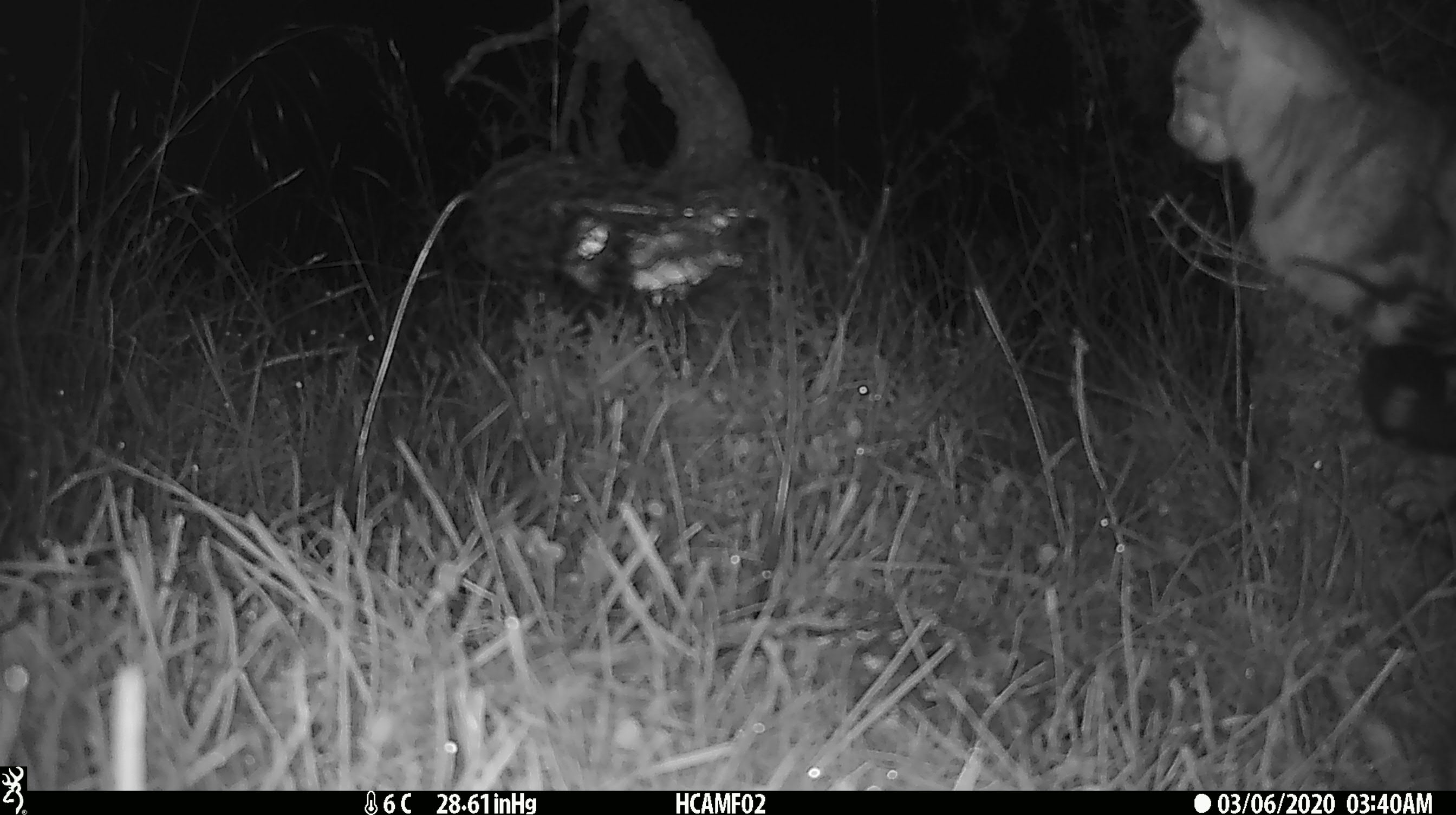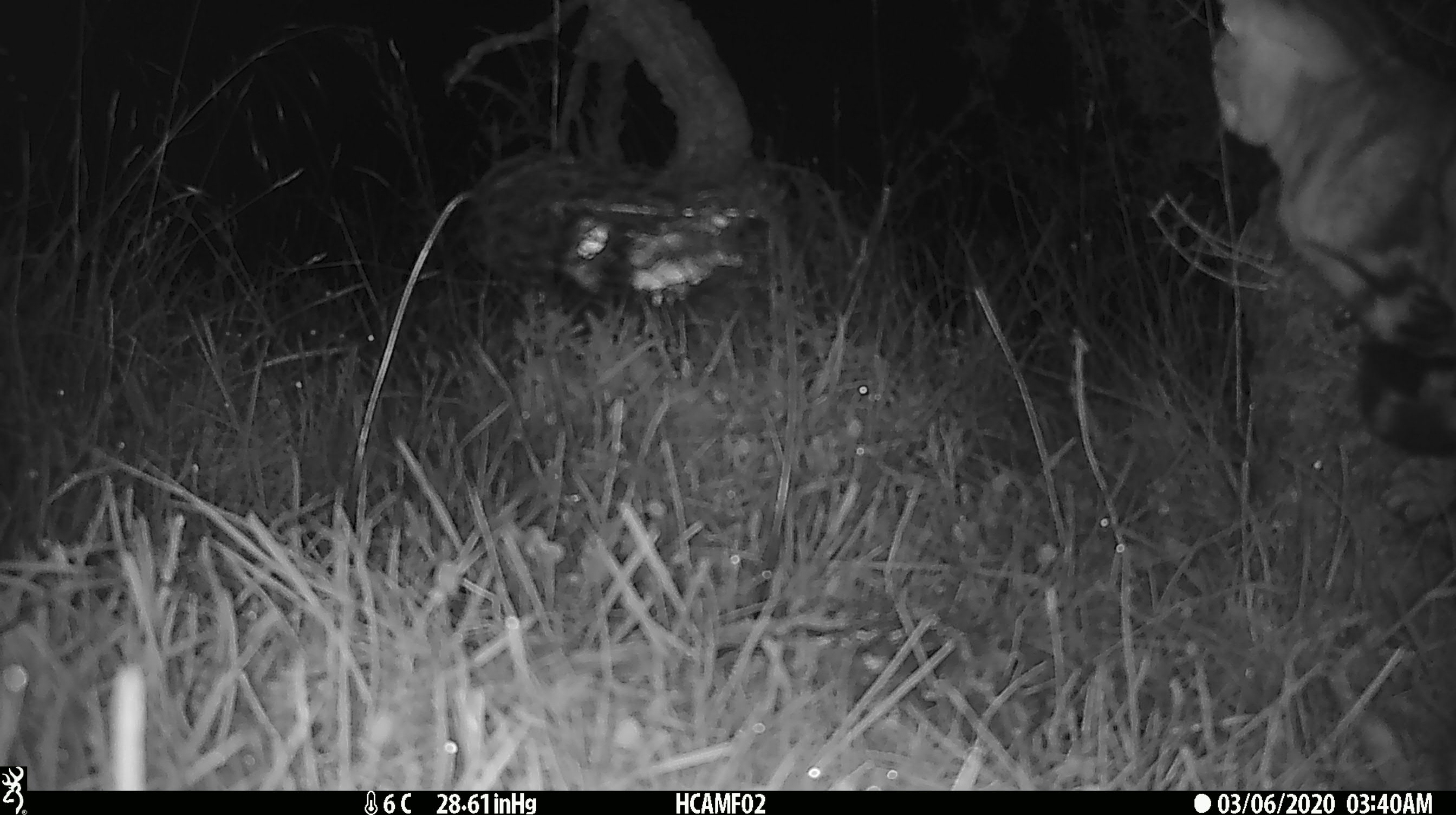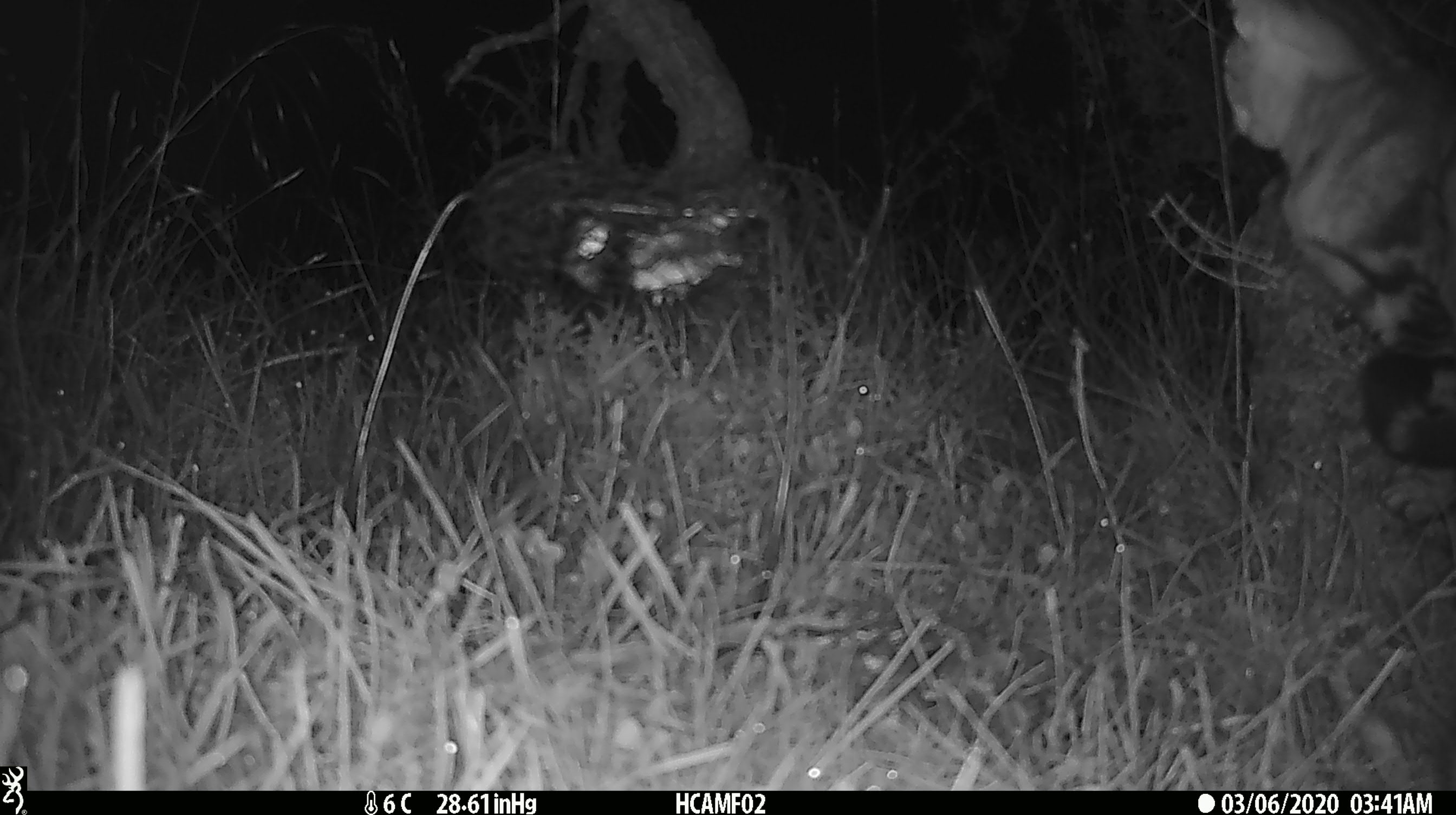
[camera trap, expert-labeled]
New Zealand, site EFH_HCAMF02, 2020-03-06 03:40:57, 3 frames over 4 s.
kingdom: Animalia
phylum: Chordata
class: Mammalia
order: Carnivora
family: Felidae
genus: Felis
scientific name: Felis catus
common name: domestic cat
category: cat